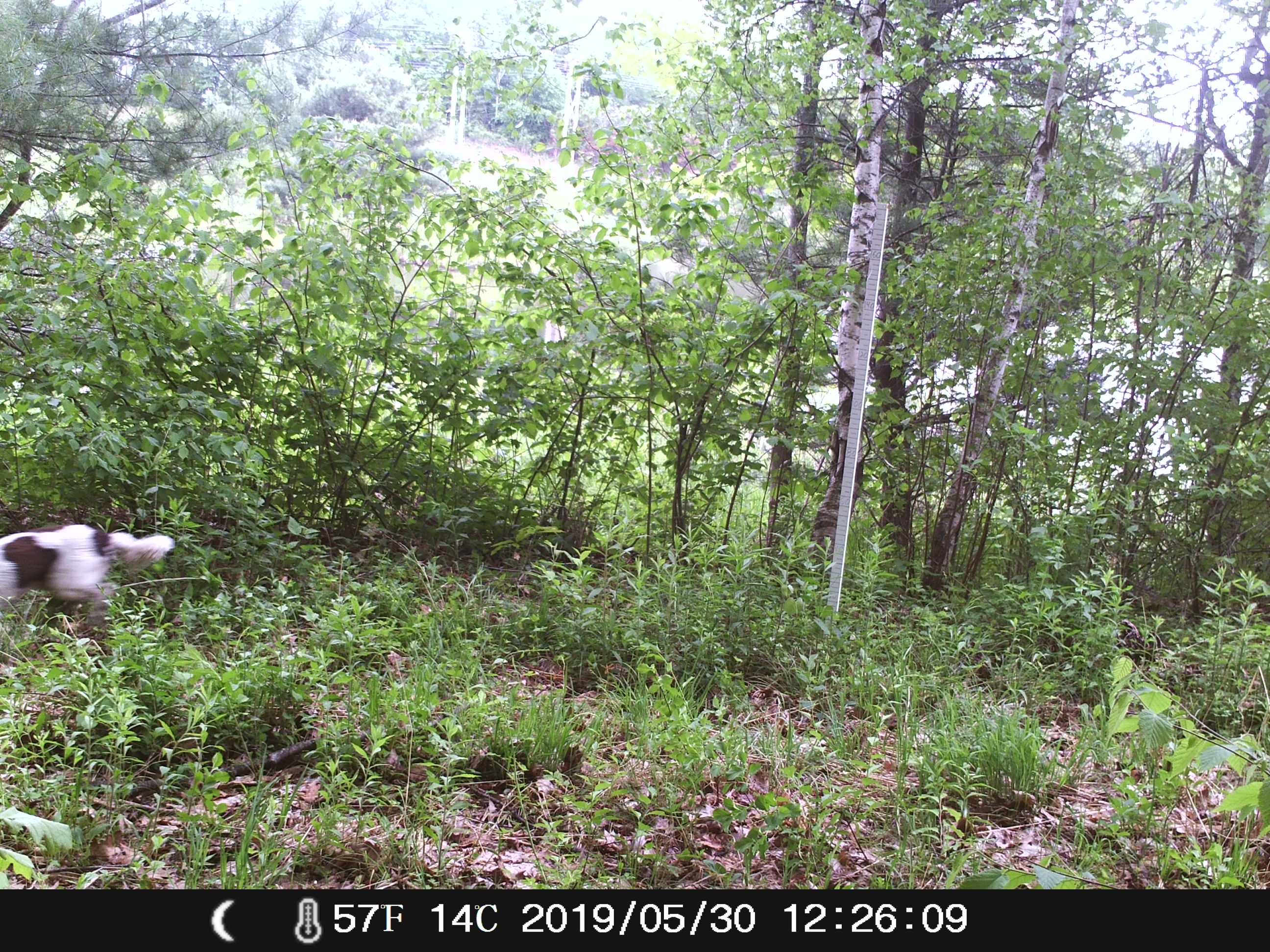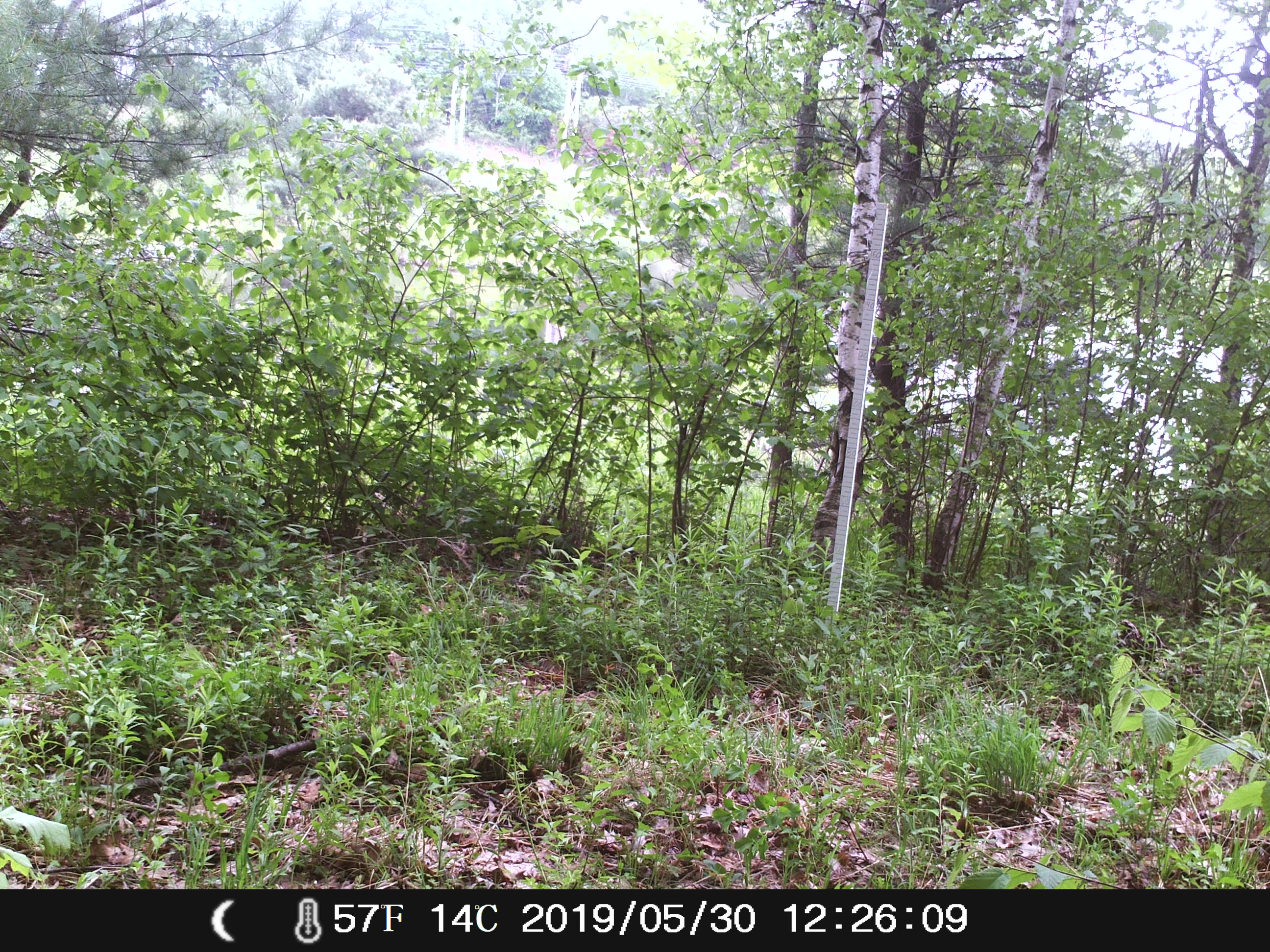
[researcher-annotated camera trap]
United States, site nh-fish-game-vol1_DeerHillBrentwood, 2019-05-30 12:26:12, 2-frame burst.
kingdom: Animalia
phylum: Chordata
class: Mammalia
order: Carnivora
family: Canidae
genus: Canis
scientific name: Canis familiaris familiaris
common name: domestic dog